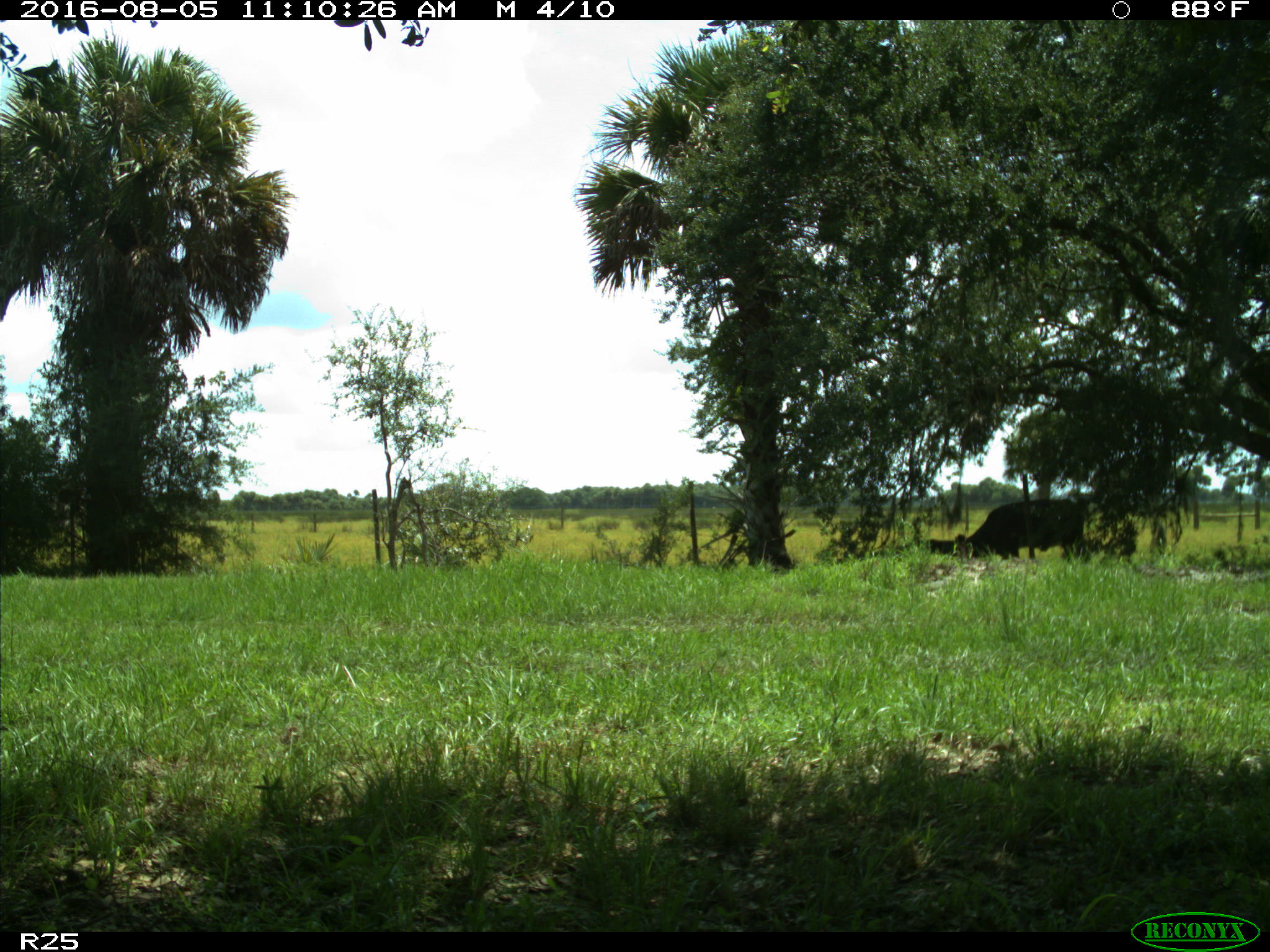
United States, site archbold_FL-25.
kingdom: Animalia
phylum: Chordata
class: Mammalia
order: Artiodactyla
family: Bovidae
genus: Bos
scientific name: Bos taurus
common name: domestic cow